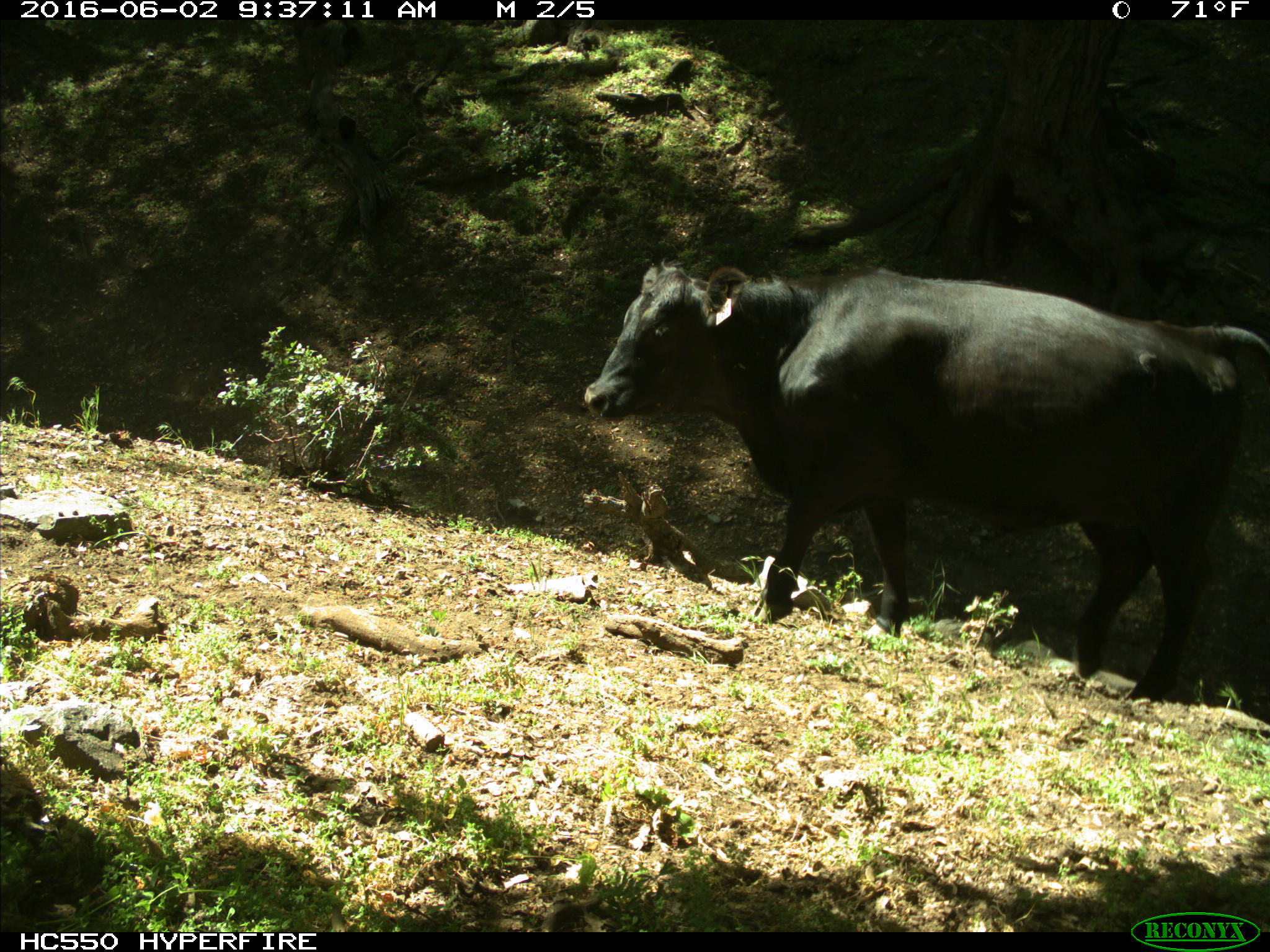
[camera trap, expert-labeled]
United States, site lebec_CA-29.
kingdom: Animalia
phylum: Chordata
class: Mammalia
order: Artiodactyla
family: Bovidae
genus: Bos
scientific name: Bos taurus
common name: domestic cow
Bos taurus (domestic cow).